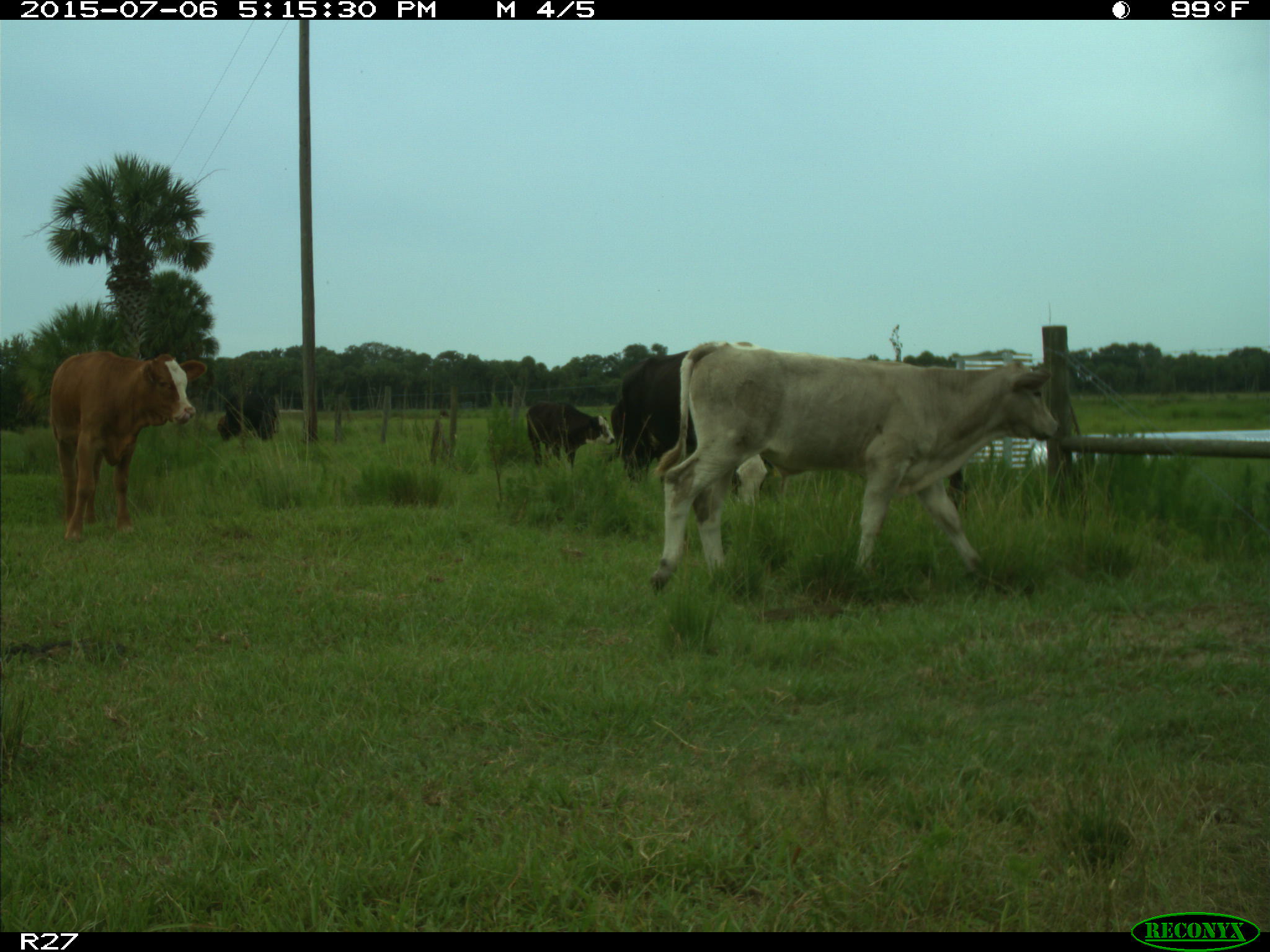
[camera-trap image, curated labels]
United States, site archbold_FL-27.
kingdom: Animalia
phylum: Chordata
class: Mammalia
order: Artiodactyla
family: Bovidae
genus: Bos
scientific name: Bos taurus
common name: domestic cow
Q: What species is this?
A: Bos taurus (domestic cow).